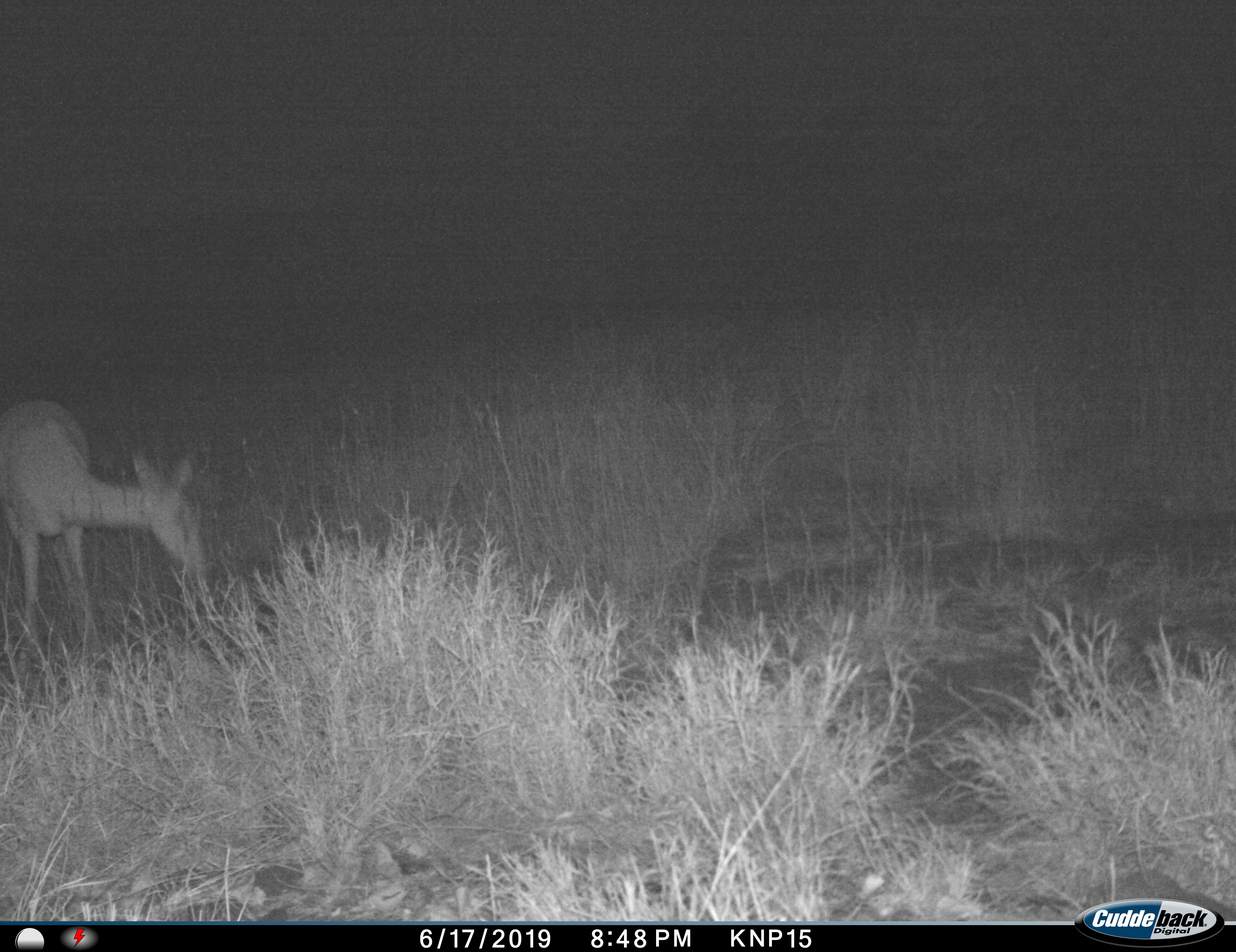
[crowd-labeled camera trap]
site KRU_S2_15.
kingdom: Animalia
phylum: Chordata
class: Mammalia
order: Artiodactyla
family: Bovidae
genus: Aepyceros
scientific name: Aepyceros melampus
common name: impala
Impala (Aepyceros melampus), count 1. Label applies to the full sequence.